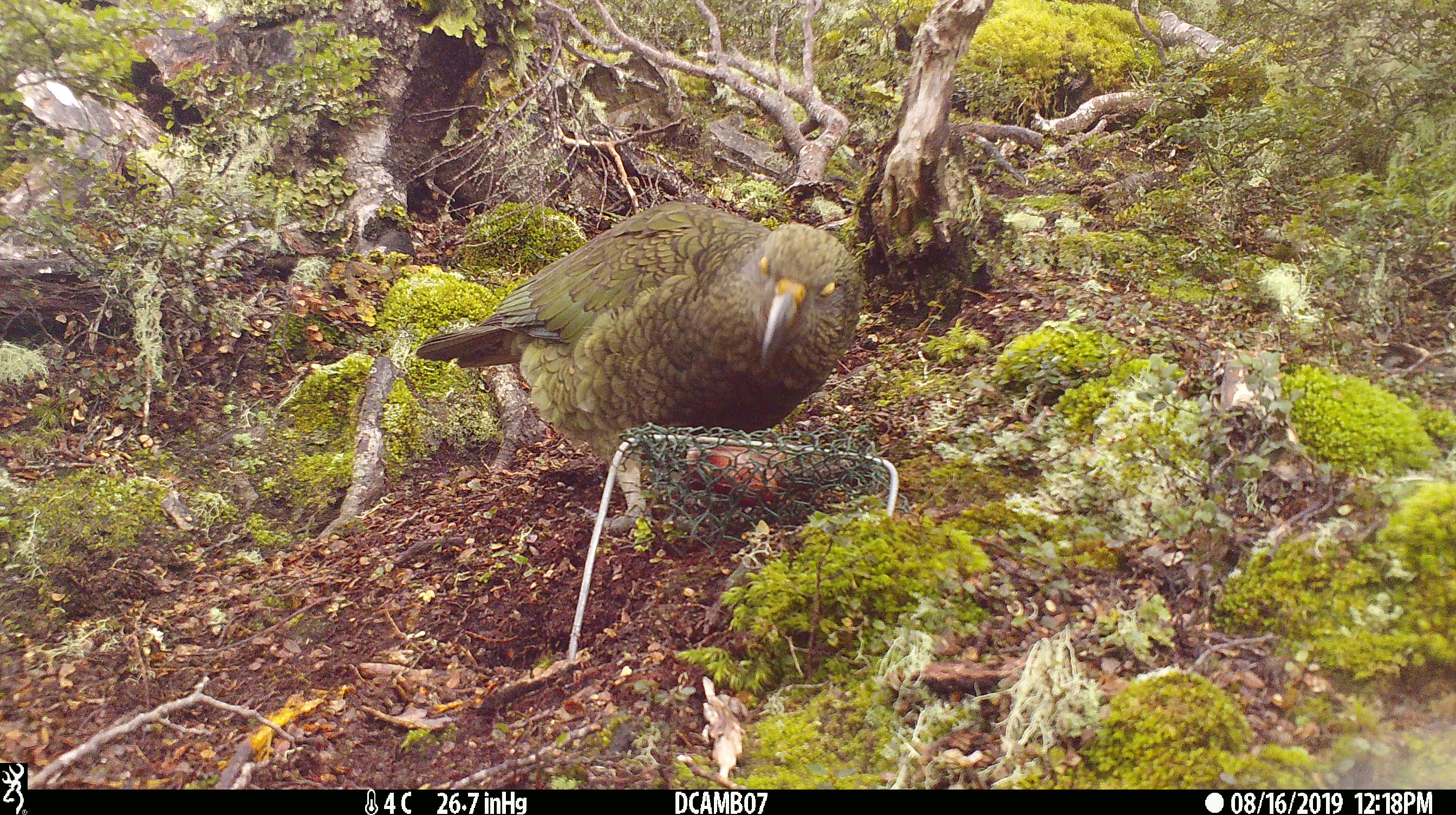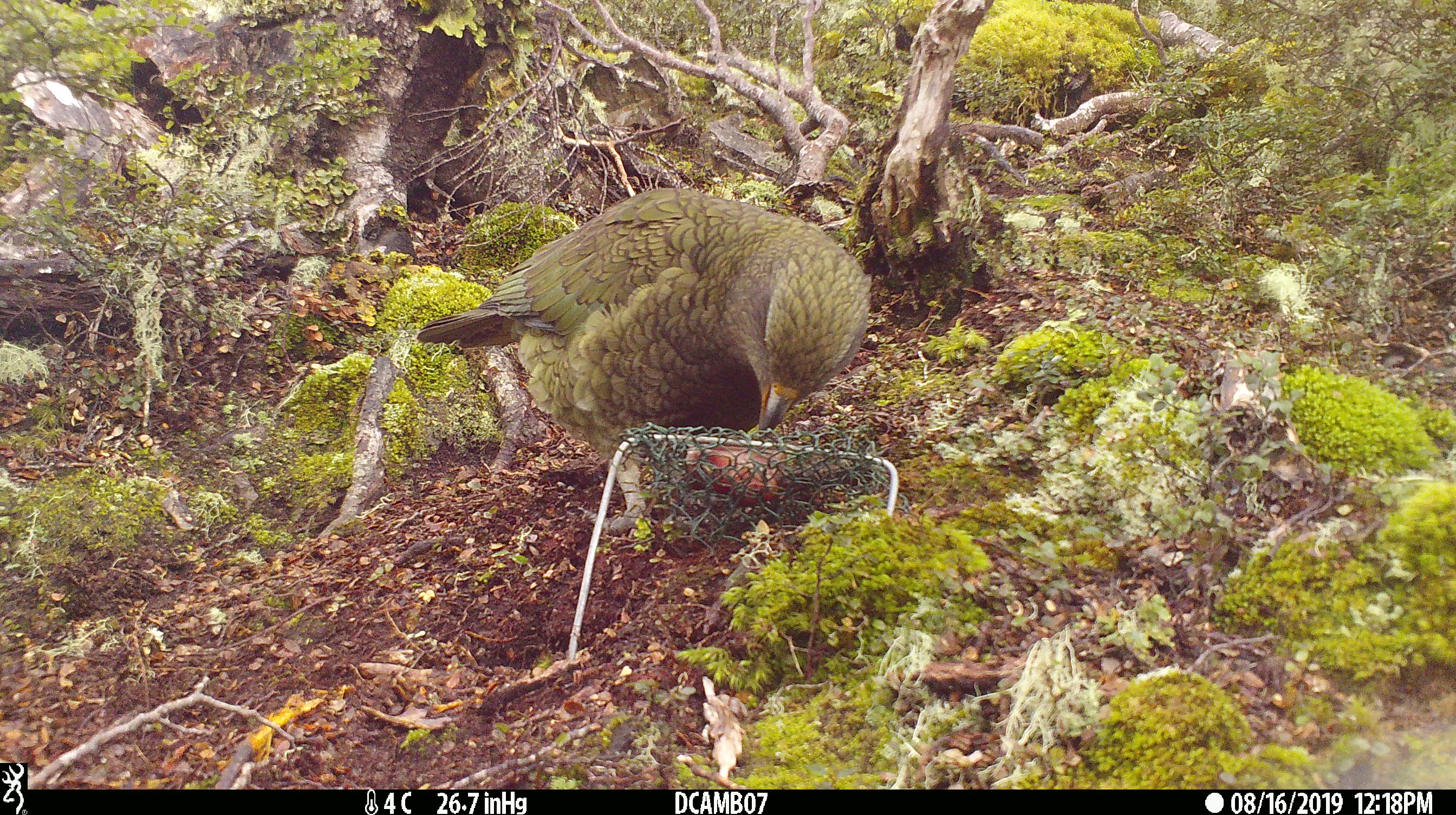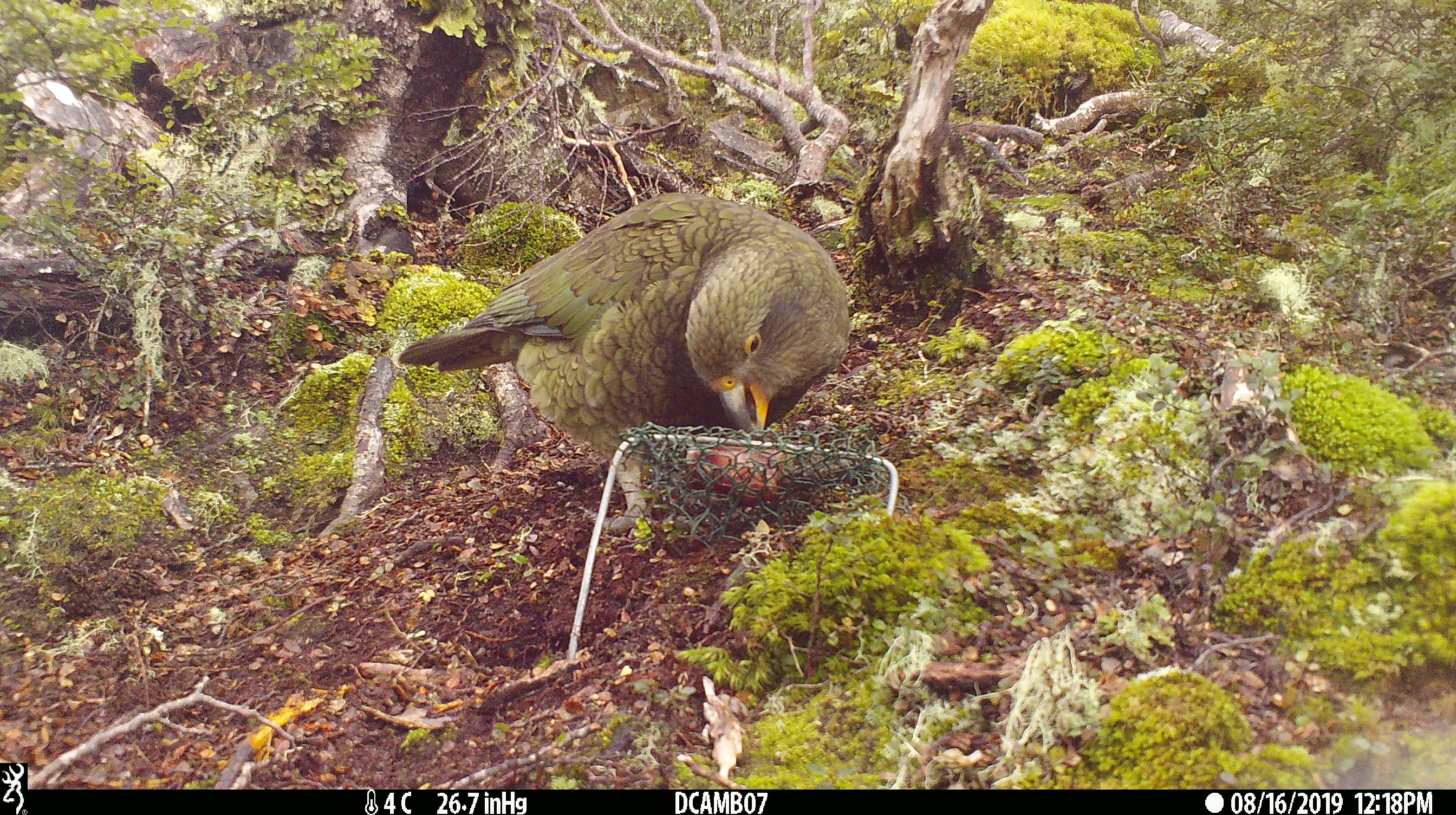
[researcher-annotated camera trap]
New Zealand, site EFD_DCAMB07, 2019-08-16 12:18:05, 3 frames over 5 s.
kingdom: Animalia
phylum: Chordata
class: Aves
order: Psittaciformes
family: Strigopidae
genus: Nestor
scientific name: Nestor notabilis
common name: kea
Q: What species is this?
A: Kea (Nestor notabilis).